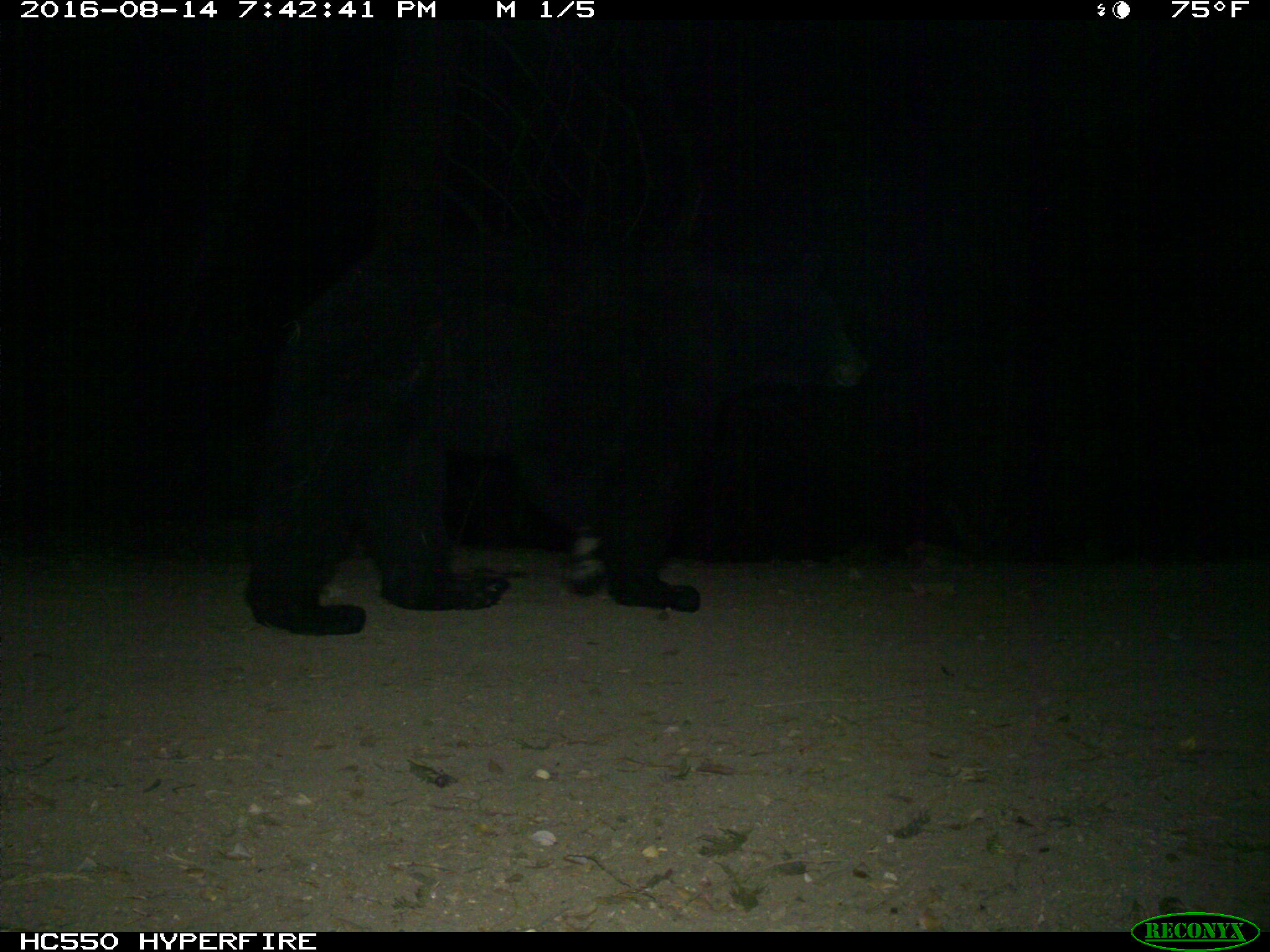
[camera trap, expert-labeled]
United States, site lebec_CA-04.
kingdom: Animalia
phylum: Chordata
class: Mammalia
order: Carnivora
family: Ursidae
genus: Ursus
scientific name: Ursus americanus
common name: american black bear